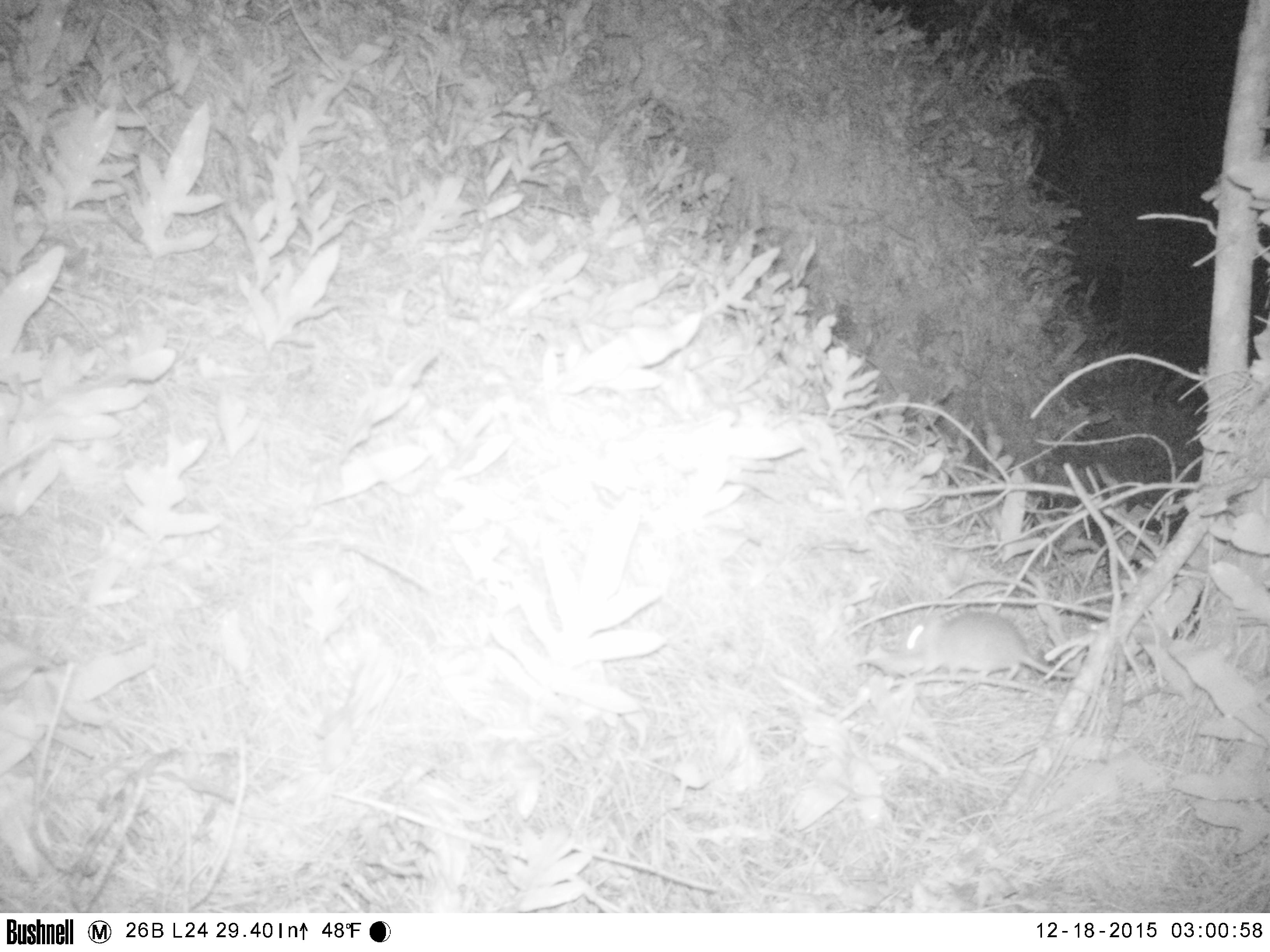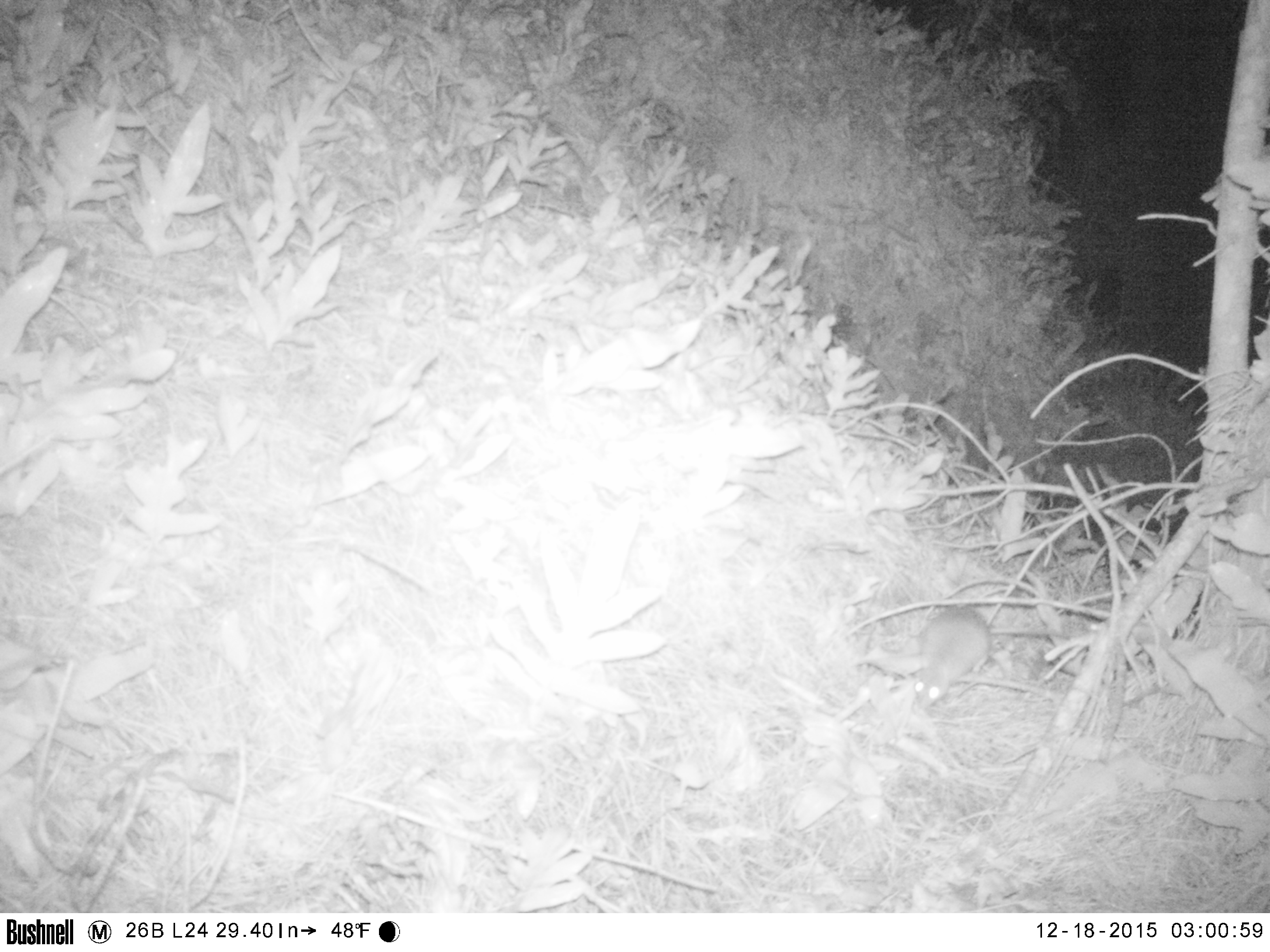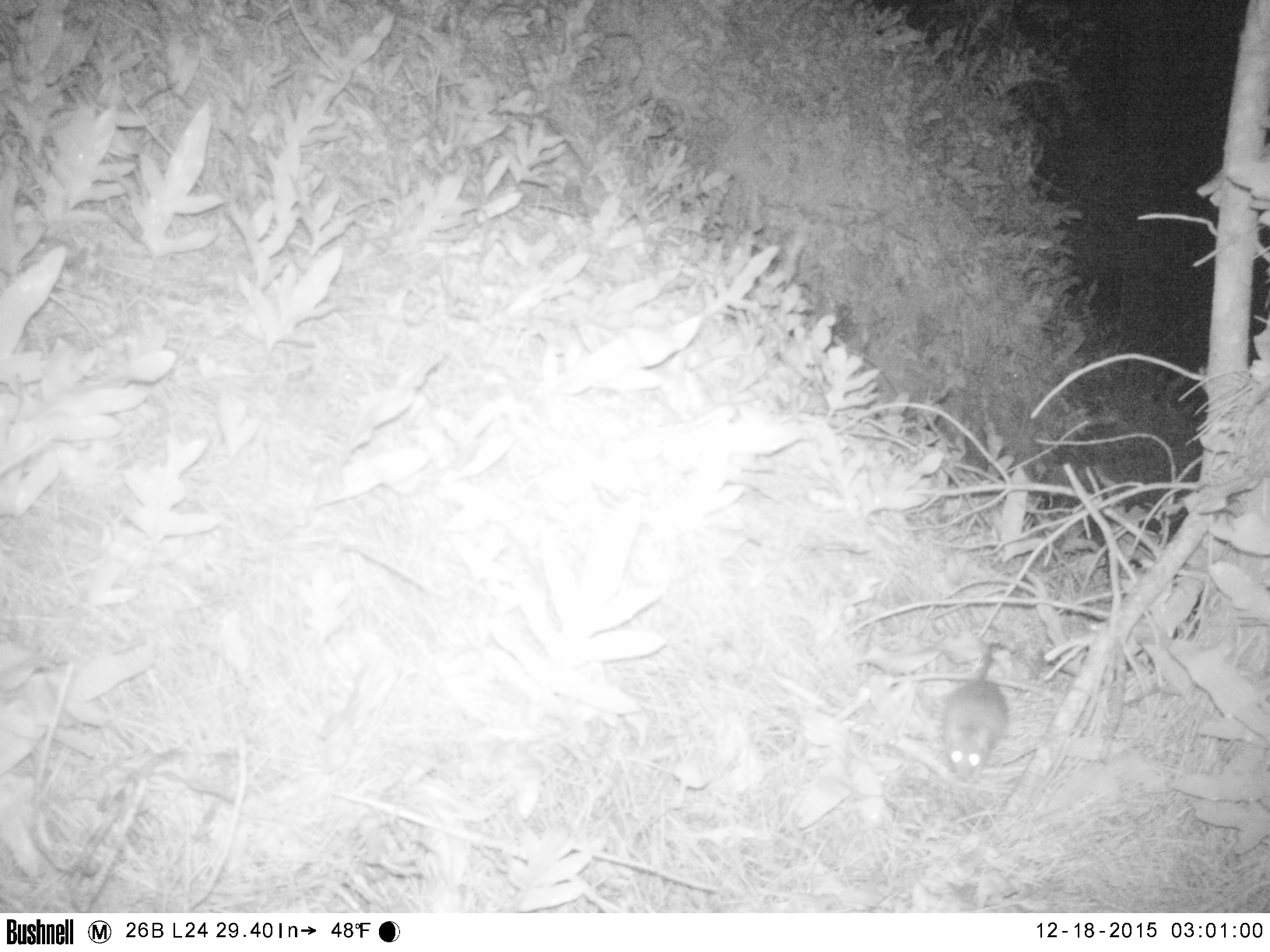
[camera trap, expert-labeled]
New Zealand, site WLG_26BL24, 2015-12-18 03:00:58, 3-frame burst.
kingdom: Animalia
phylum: Chordata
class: Mammalia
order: Rodentia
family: Muridae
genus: Rattus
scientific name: Rattus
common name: rat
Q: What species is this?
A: Rat (Rattus).